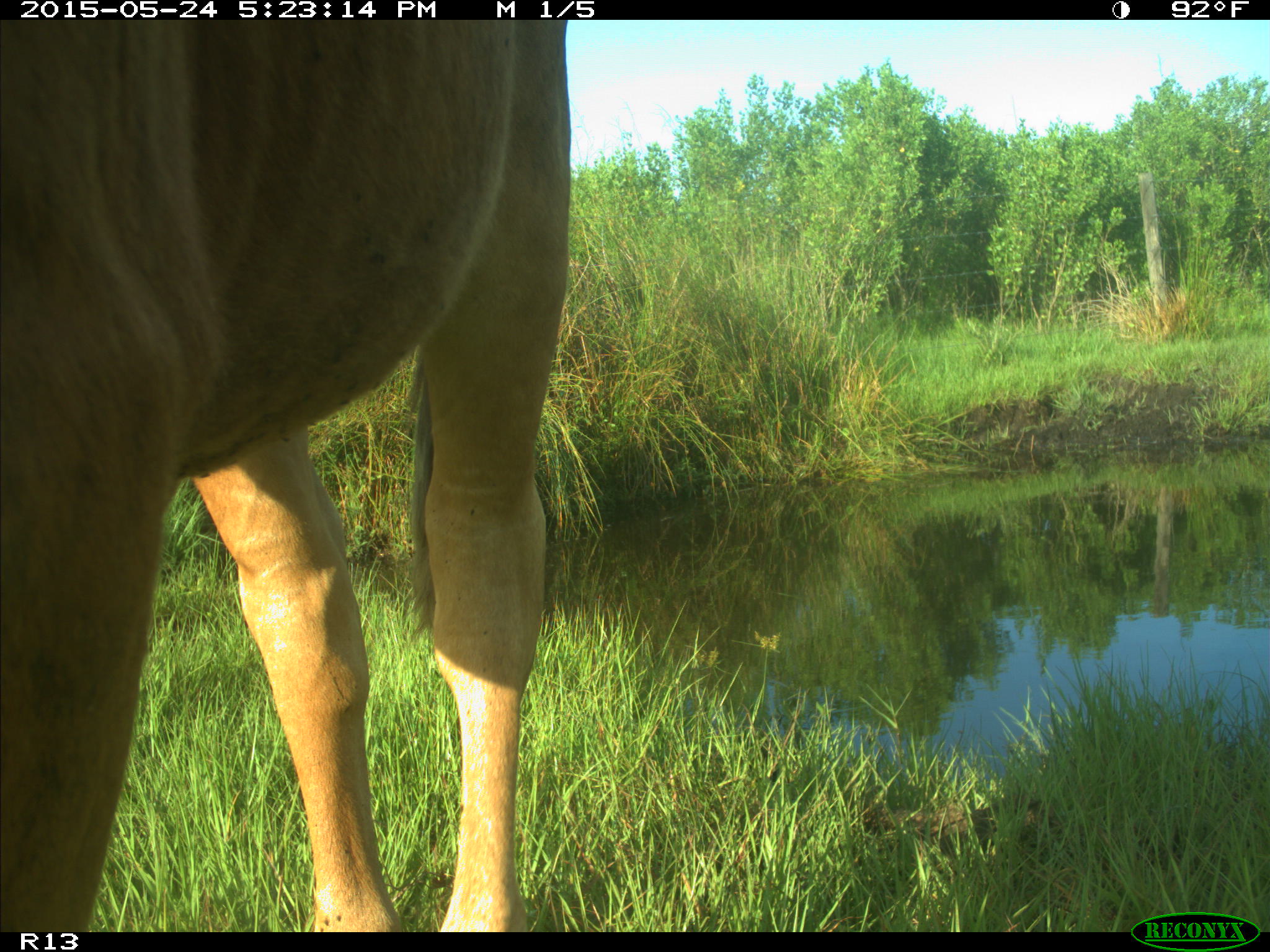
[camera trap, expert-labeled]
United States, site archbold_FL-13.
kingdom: Animalia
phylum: Chordata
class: Mammalia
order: Artiodactyla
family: Bovidae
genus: Bos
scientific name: Bos taurus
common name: domestic cow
Bos taurus (domestic cow).